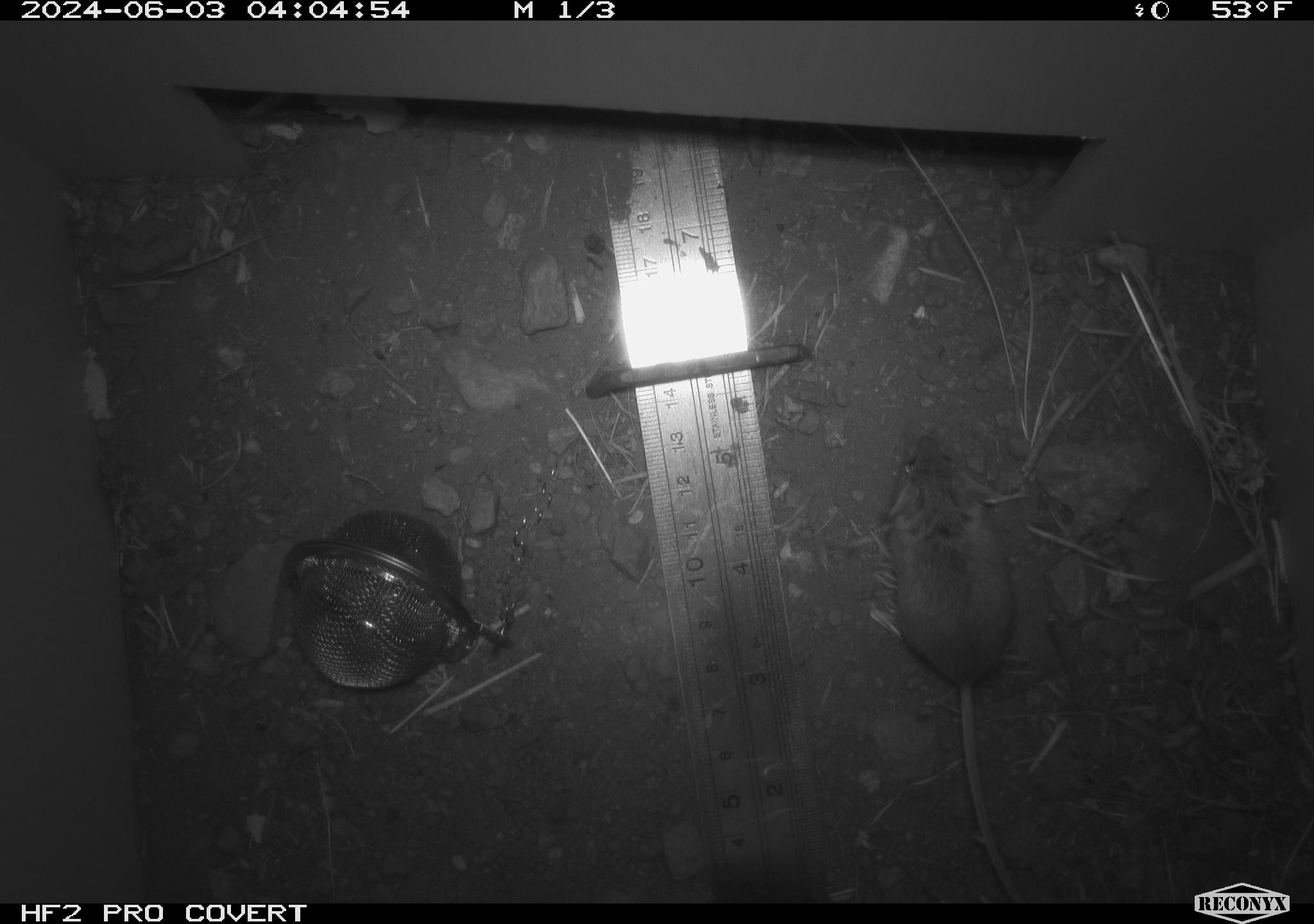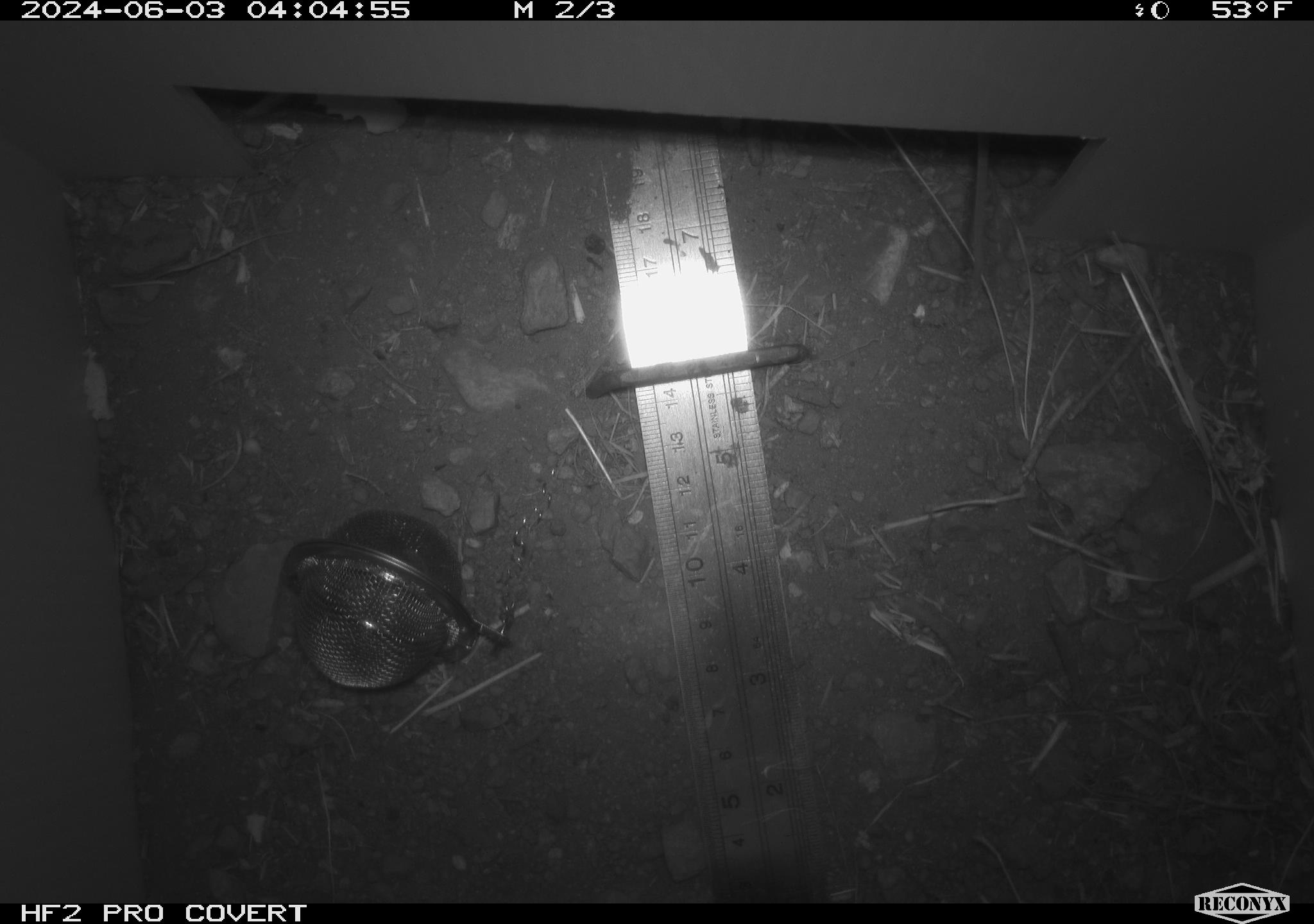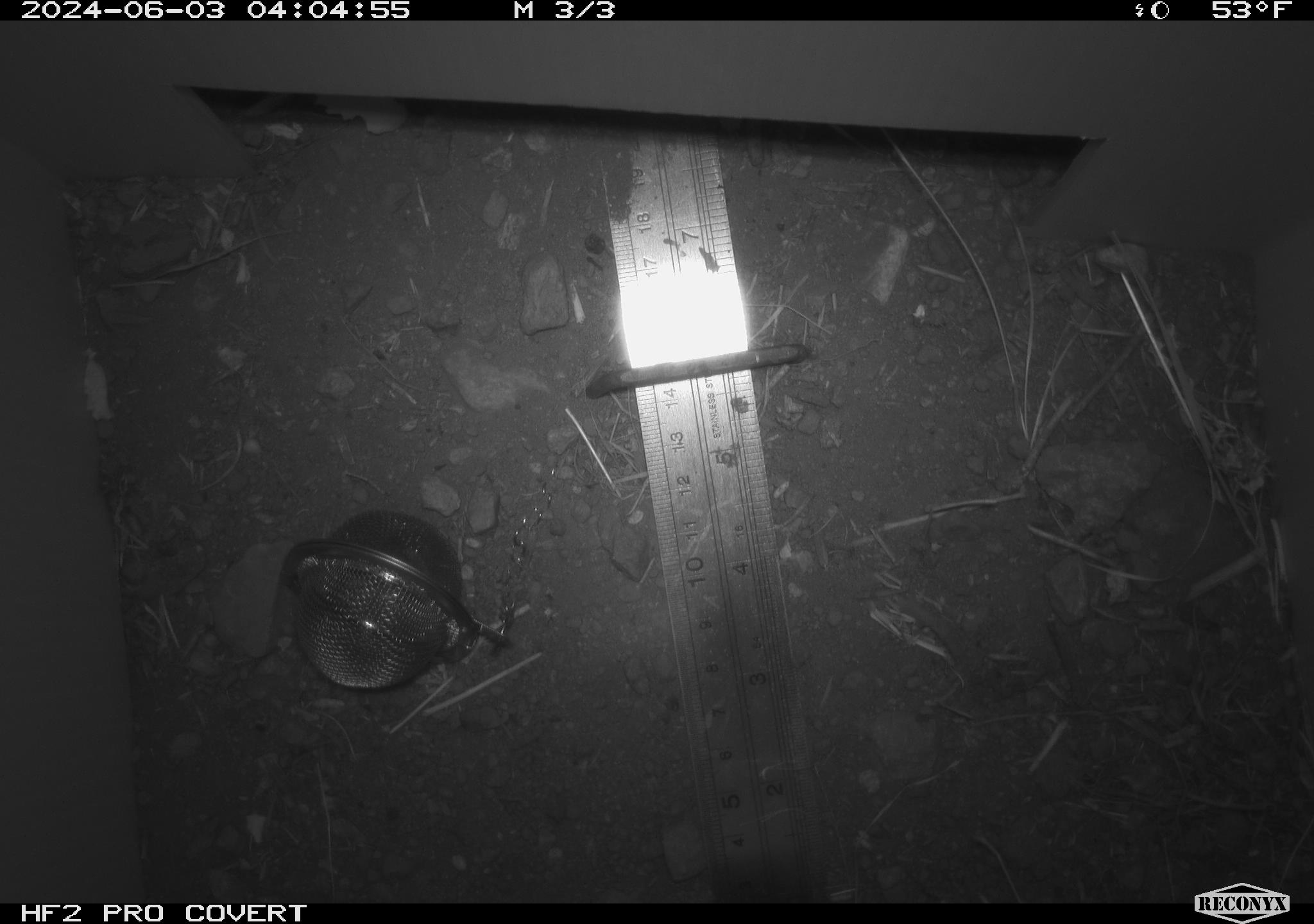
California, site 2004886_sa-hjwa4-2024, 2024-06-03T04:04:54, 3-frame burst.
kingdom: Animalia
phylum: Chordata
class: Mammalia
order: Rodentia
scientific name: Rodentia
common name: rodent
Rodent (Rodentia).